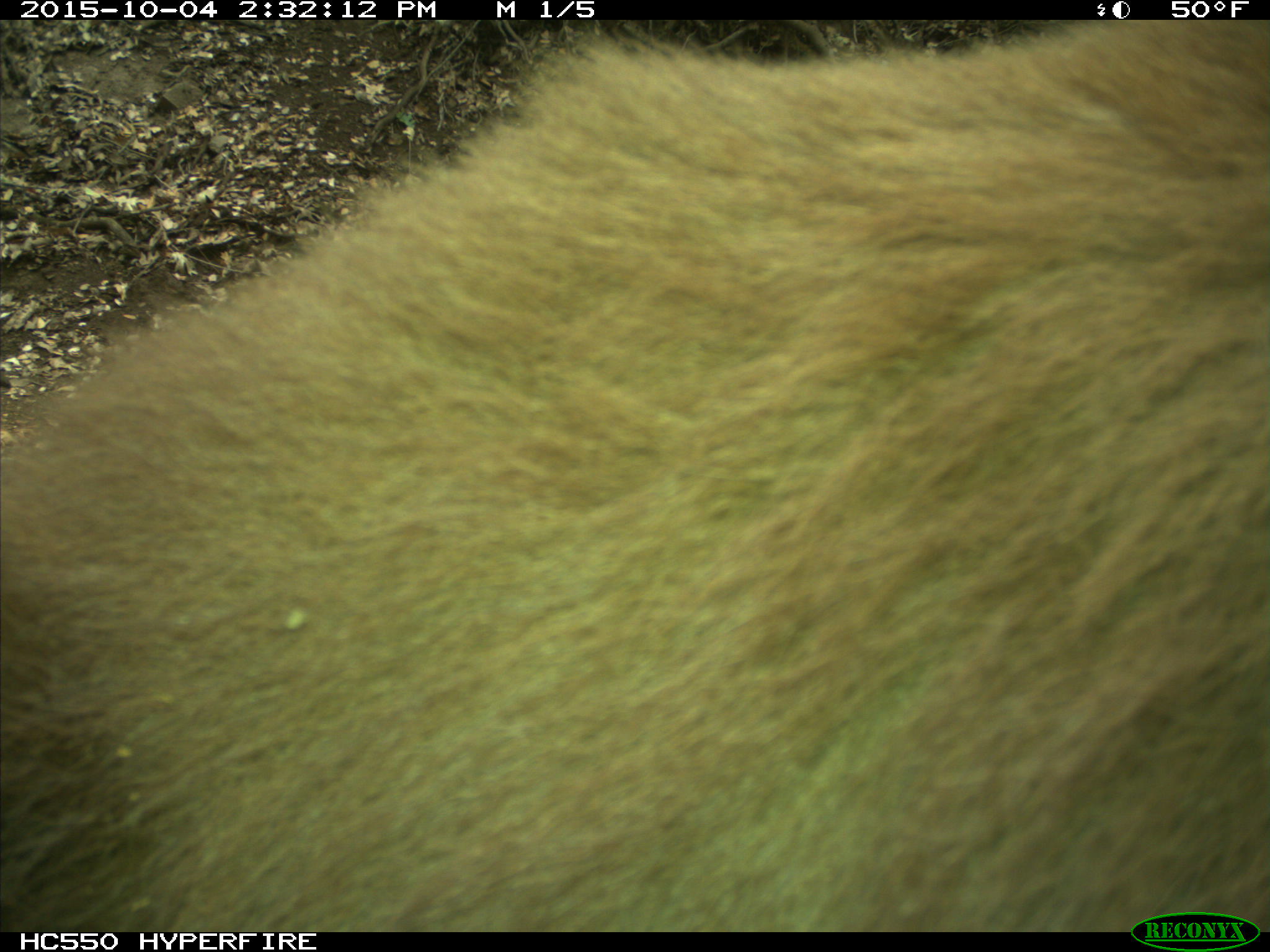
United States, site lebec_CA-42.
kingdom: Animalia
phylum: Chordata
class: Mammalia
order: Carnivora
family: Ursidae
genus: Ursus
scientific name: Ursus americanus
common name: american black bear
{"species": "Ursus americanus (american black bear)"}